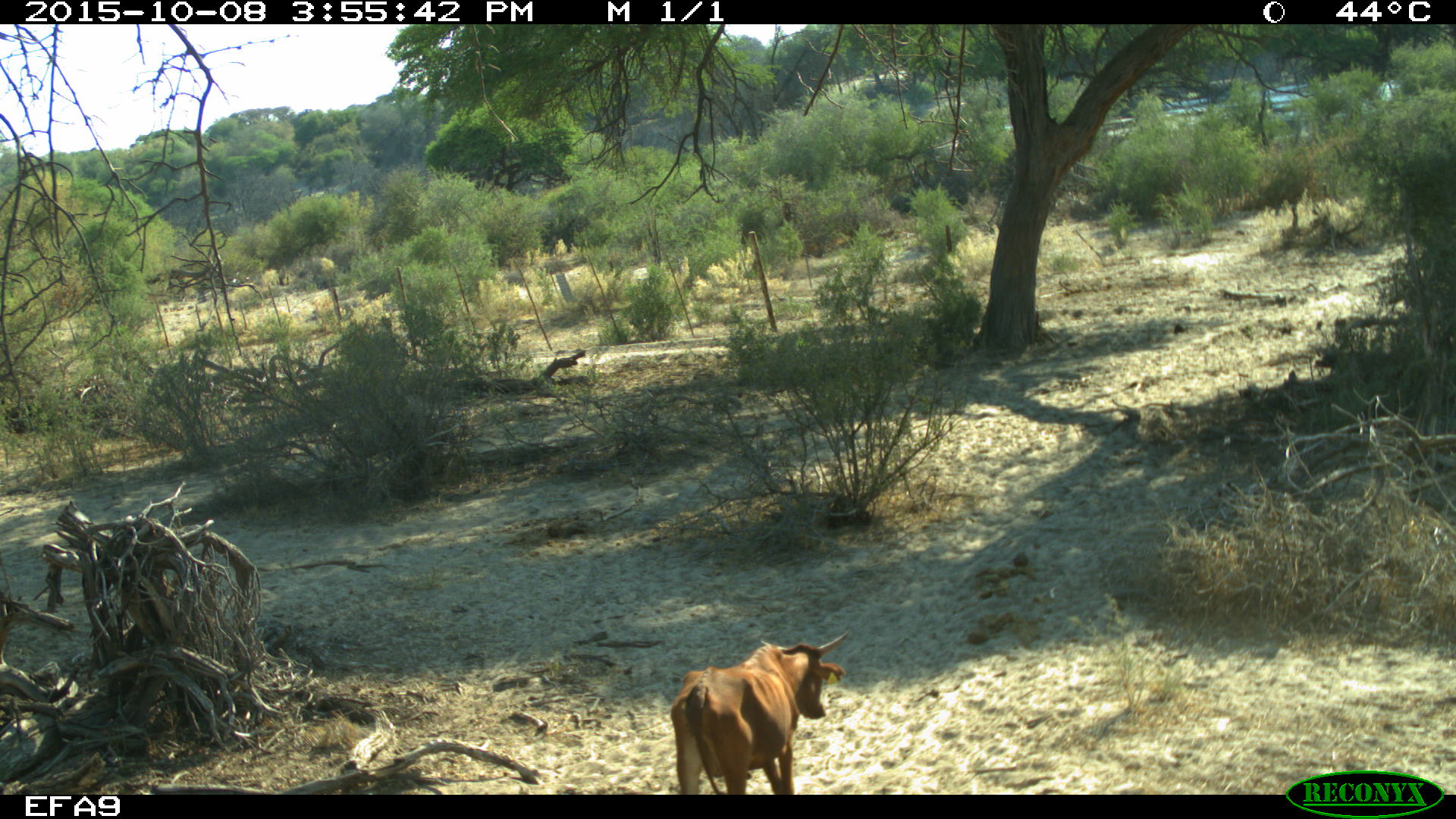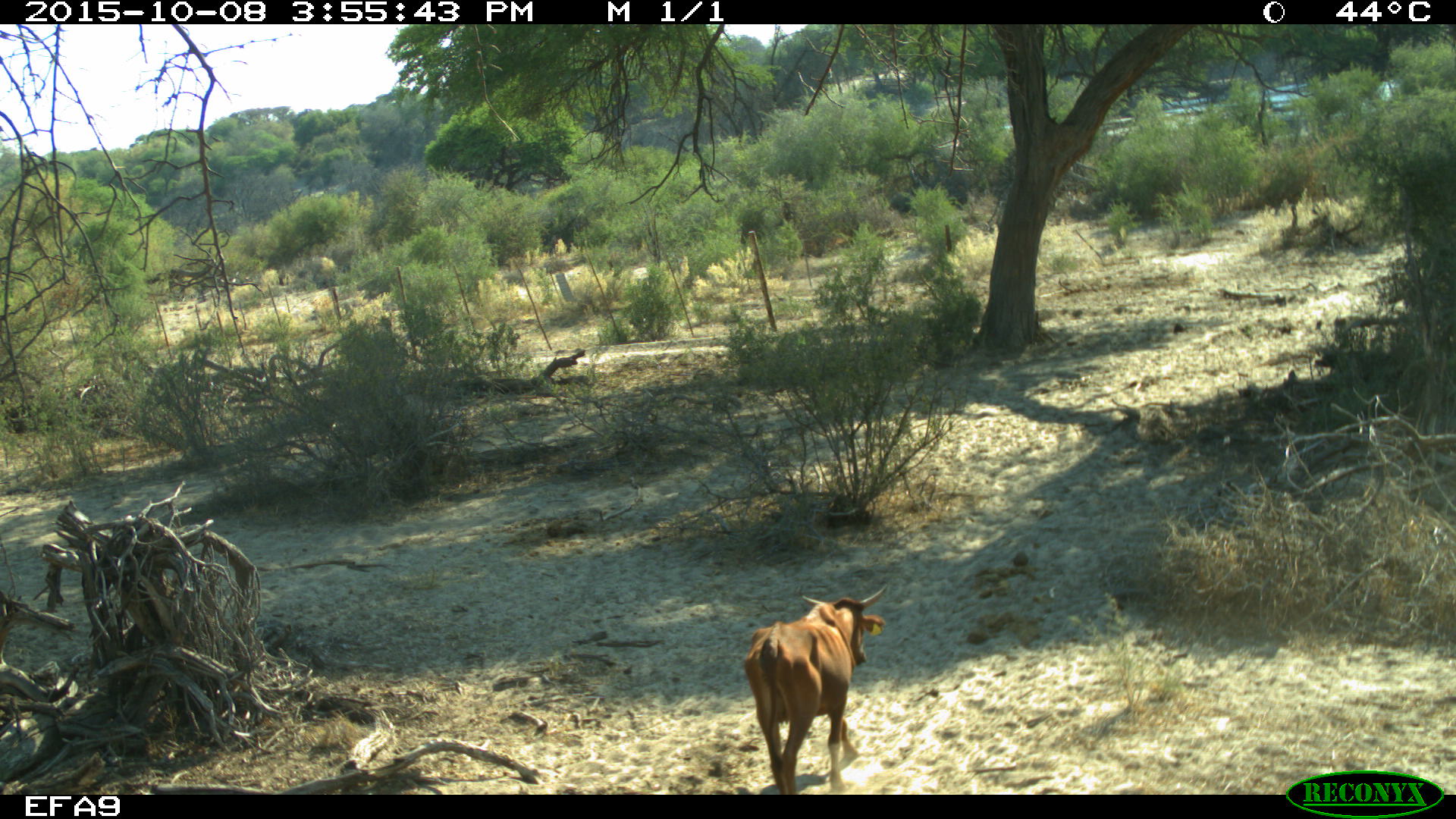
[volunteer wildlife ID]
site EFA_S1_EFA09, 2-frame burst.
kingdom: Animalia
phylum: Chordata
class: Mammalia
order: Artiodactyla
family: Bovidae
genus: Bos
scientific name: Bos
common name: cattle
Cattle (Bos), count 1. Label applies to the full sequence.